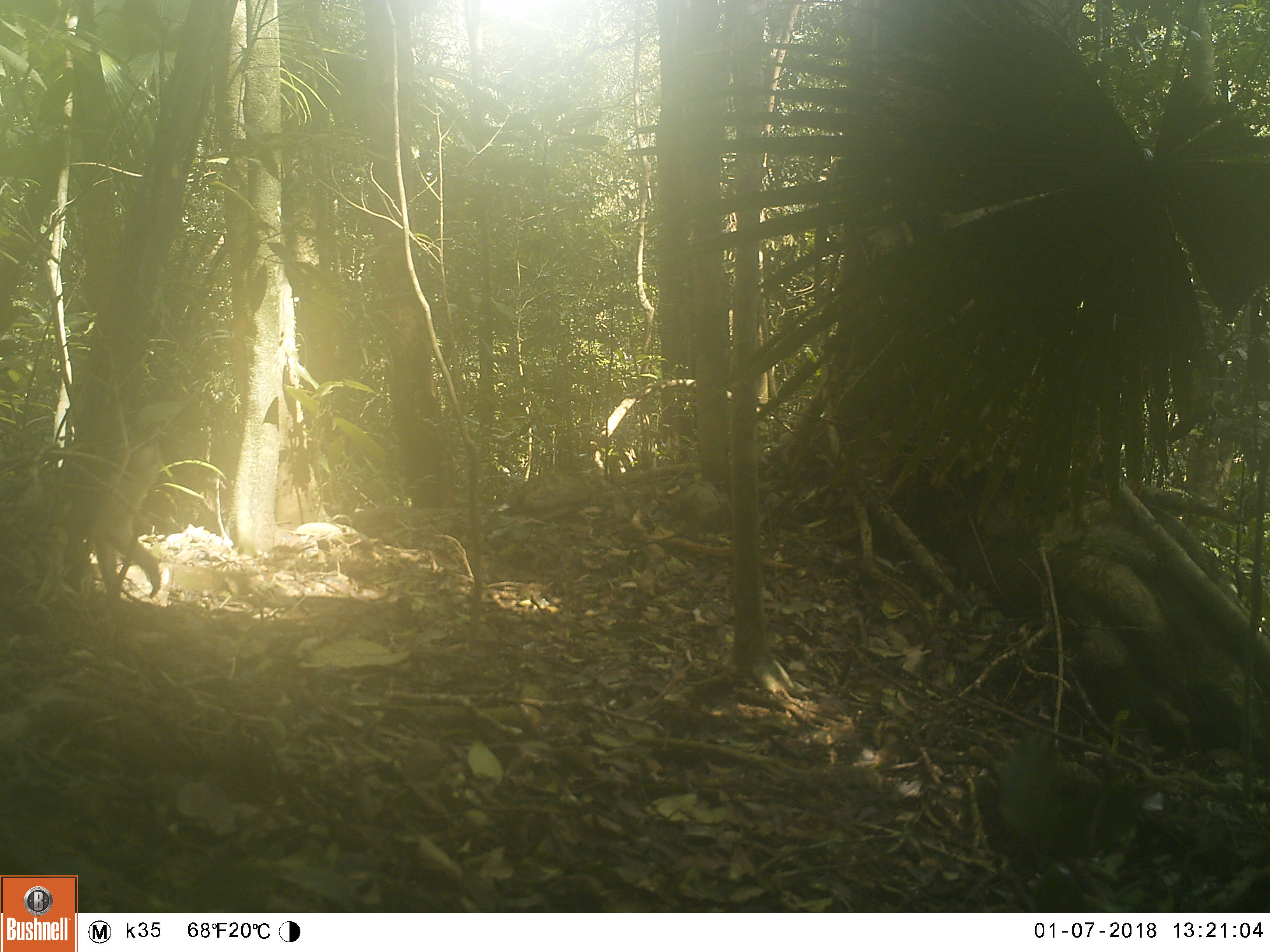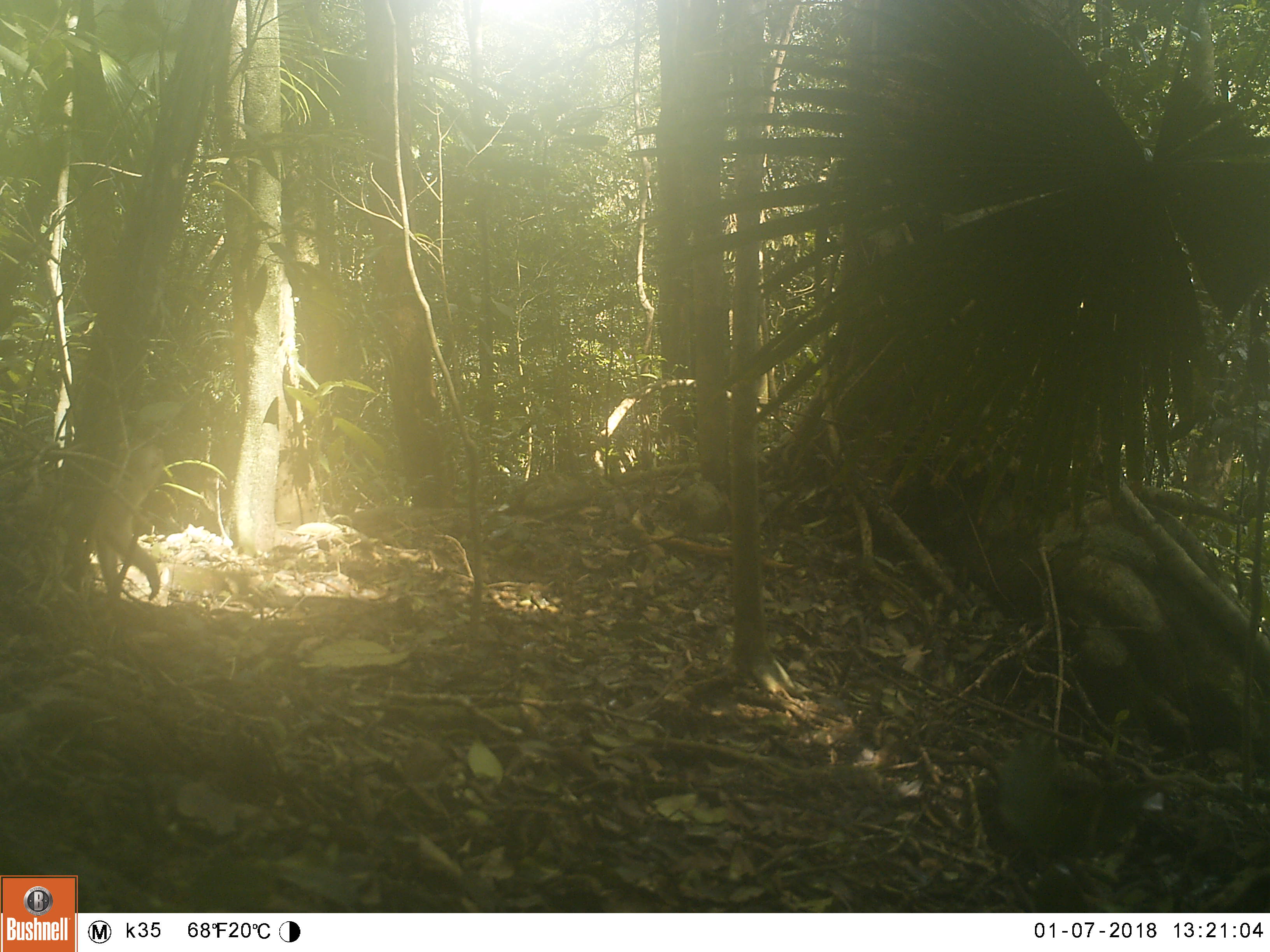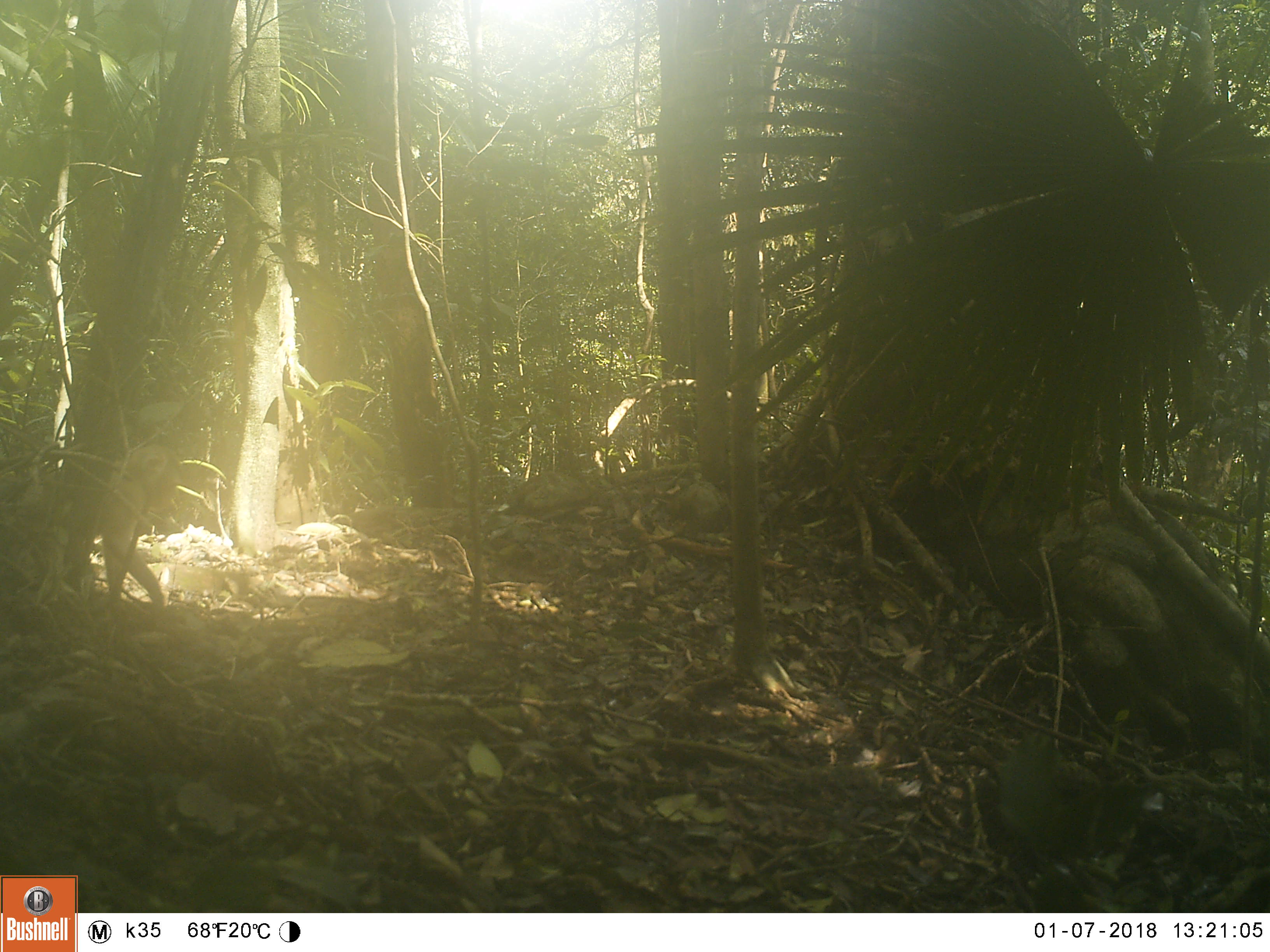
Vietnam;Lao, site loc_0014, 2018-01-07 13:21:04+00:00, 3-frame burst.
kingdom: Animalia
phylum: Chordata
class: Mammalia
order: Primates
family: Cercopithecidae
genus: Macaca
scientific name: Macaca nemestrina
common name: pig-tailed macaque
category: pig tailed macaque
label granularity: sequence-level